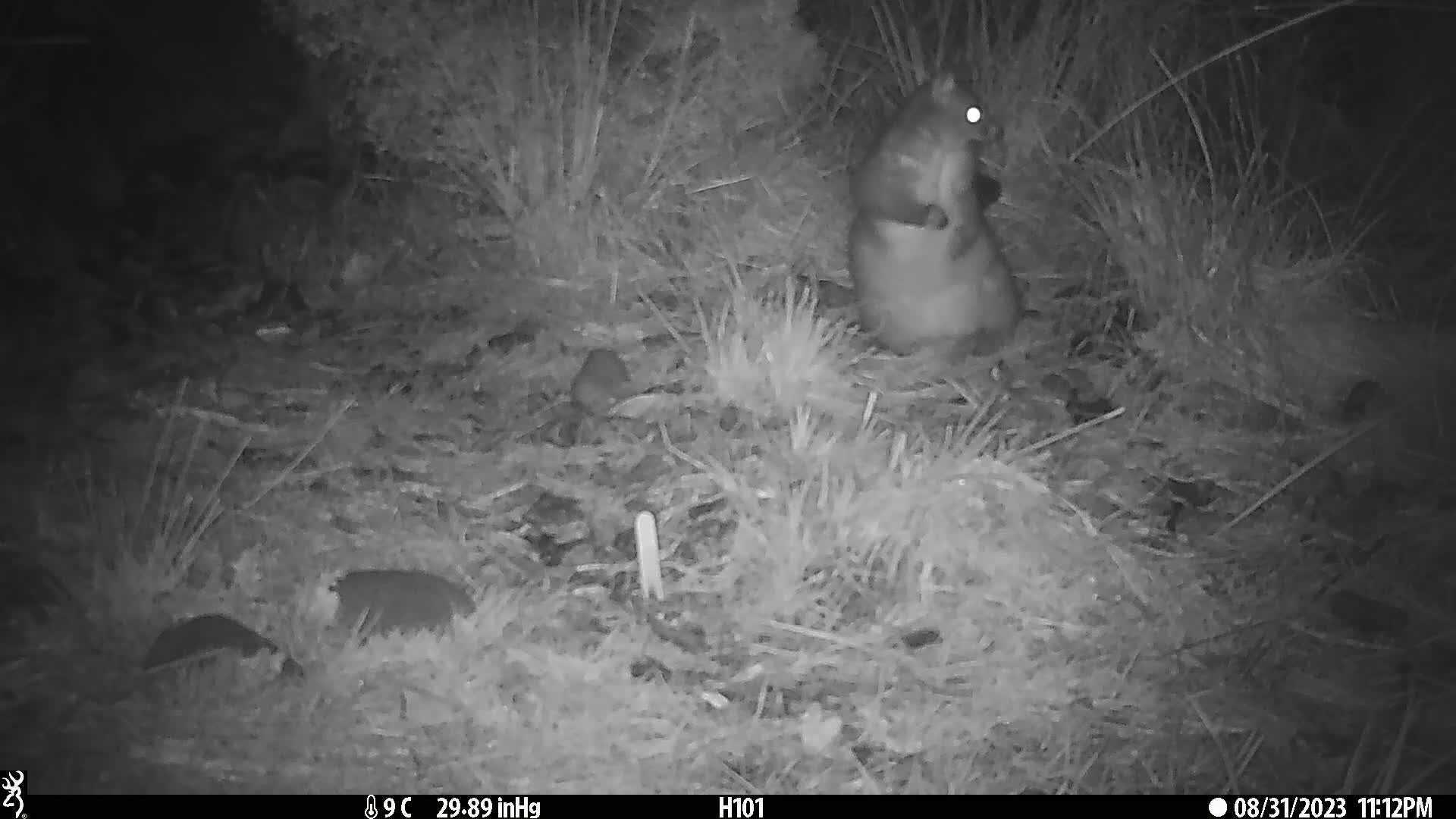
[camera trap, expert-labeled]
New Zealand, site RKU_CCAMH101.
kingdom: Animalia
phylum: Chordata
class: Mammalia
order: Diprotodontia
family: Phalangeridae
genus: Trichosurus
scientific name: Trichosurus vulpecula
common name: common brushtail possum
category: possum